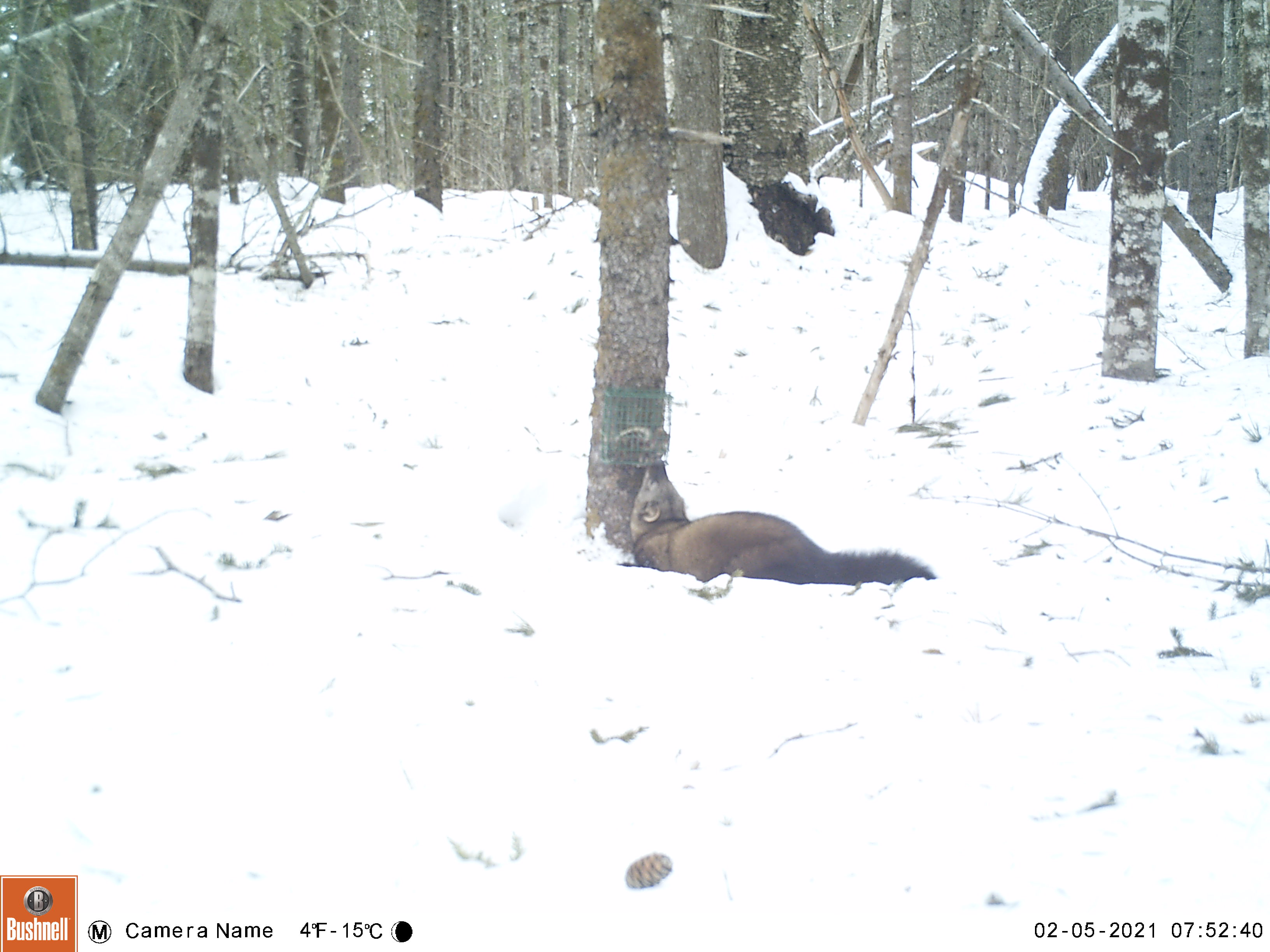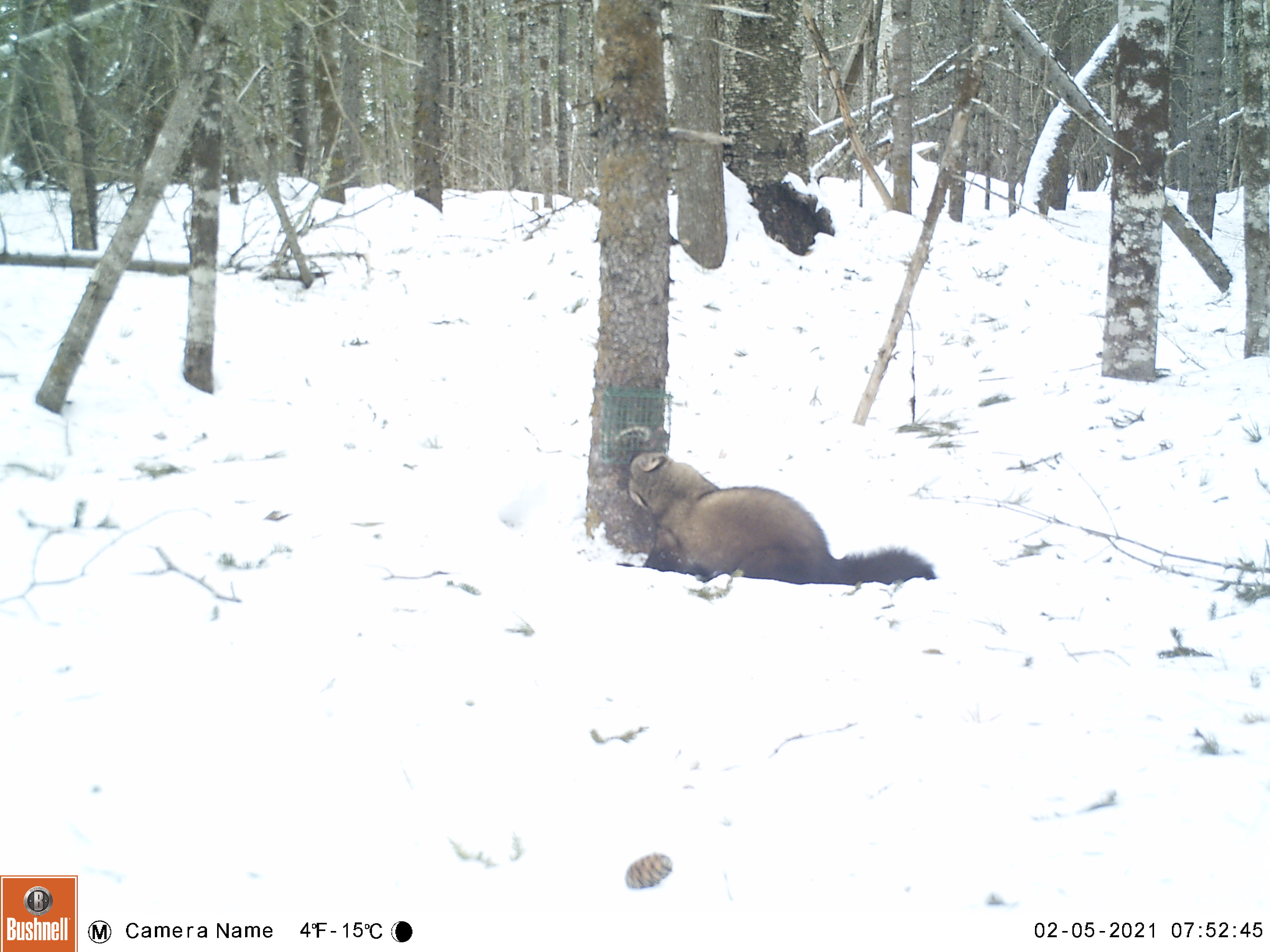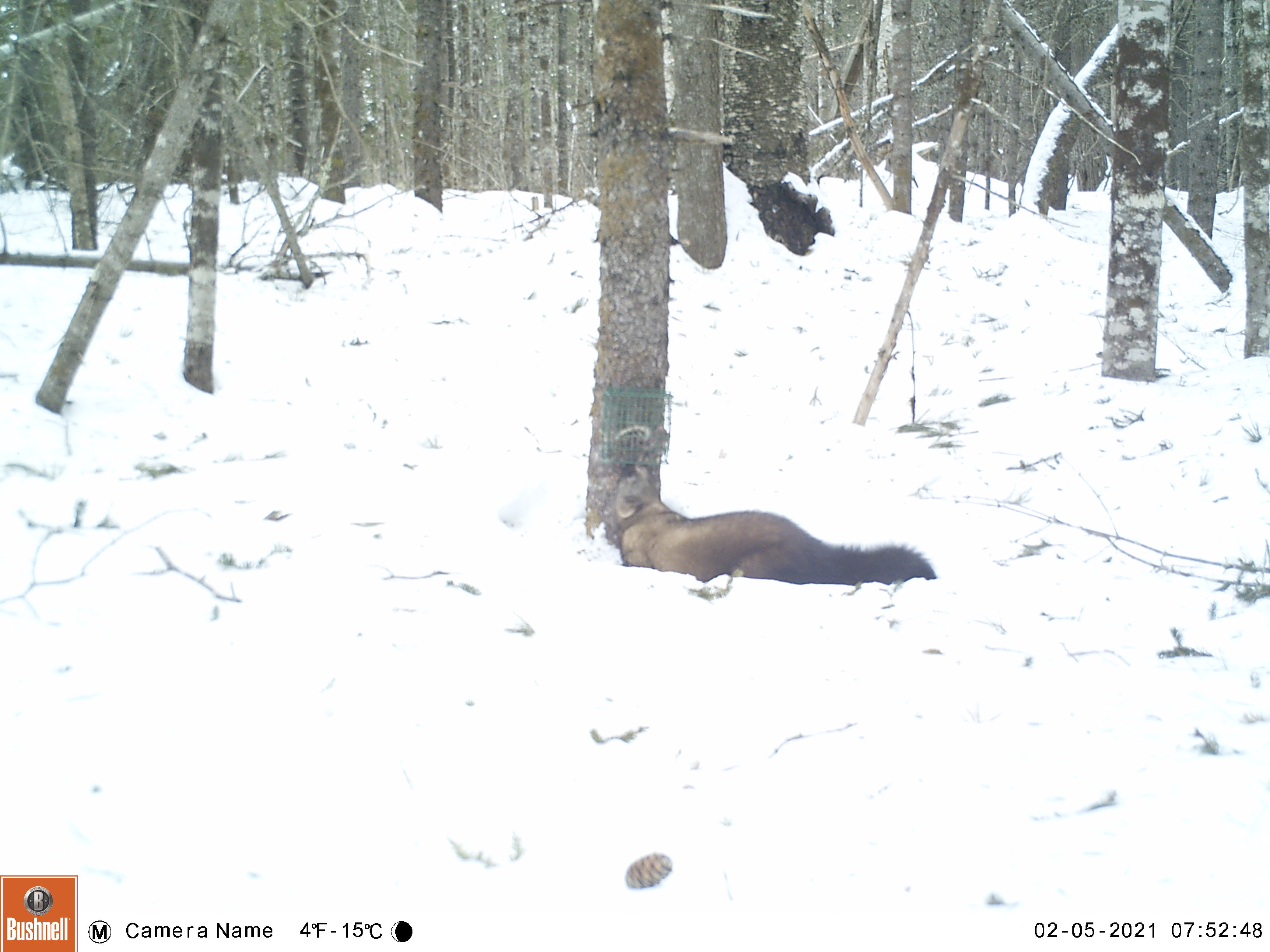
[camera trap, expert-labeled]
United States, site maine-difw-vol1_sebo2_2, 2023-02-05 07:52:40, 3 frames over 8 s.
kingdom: Animalia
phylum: Chordata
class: Mammalia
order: Carnivora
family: Mustelidae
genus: Pekania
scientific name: Pekania pennanti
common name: fisher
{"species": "fisher (Pekania pennanti)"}